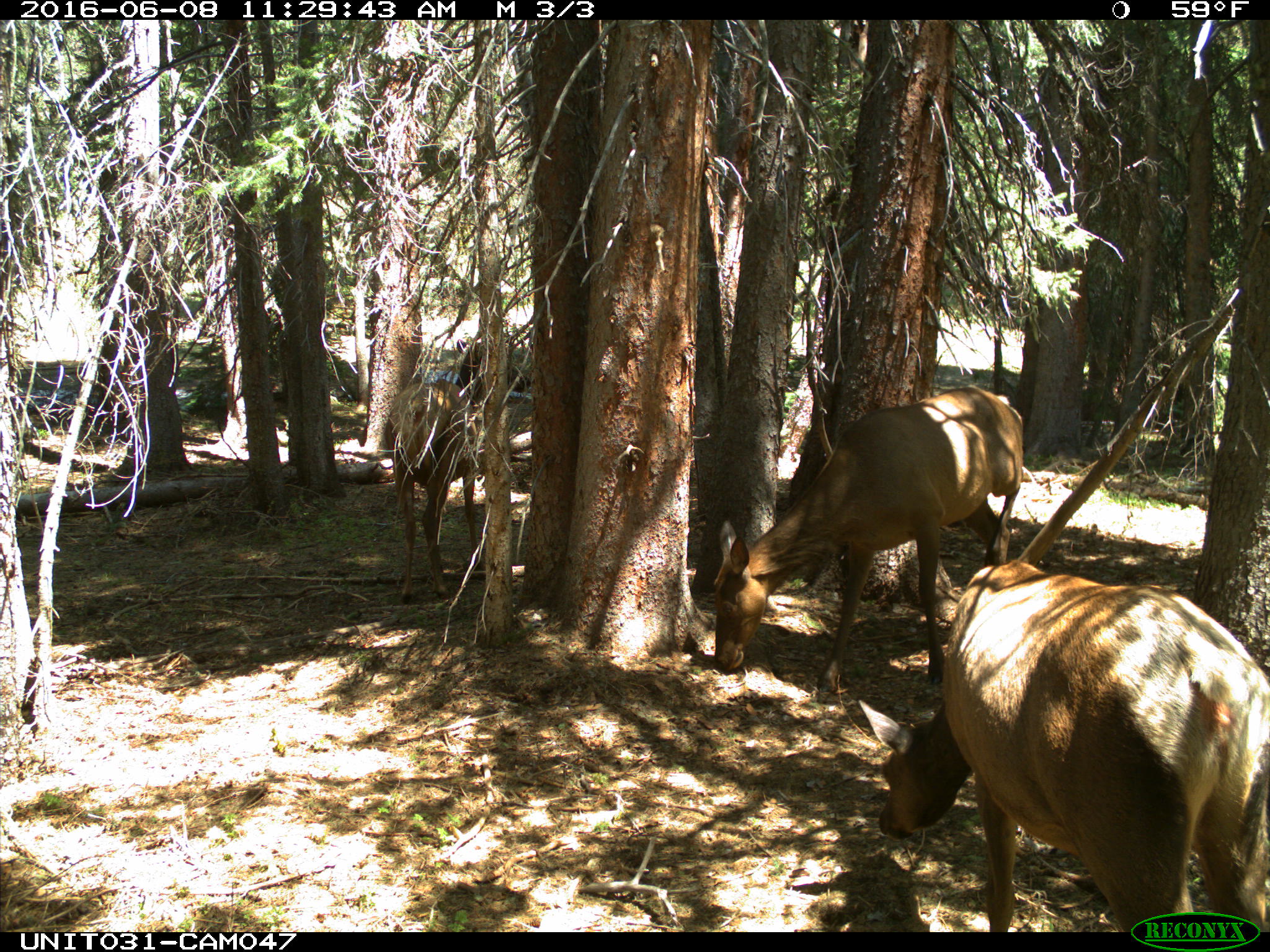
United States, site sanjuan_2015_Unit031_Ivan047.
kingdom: Animalia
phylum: Chordata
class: Mammalia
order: Artiodactyla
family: Cervidae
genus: Cervus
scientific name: Cervus elaphus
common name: red deer